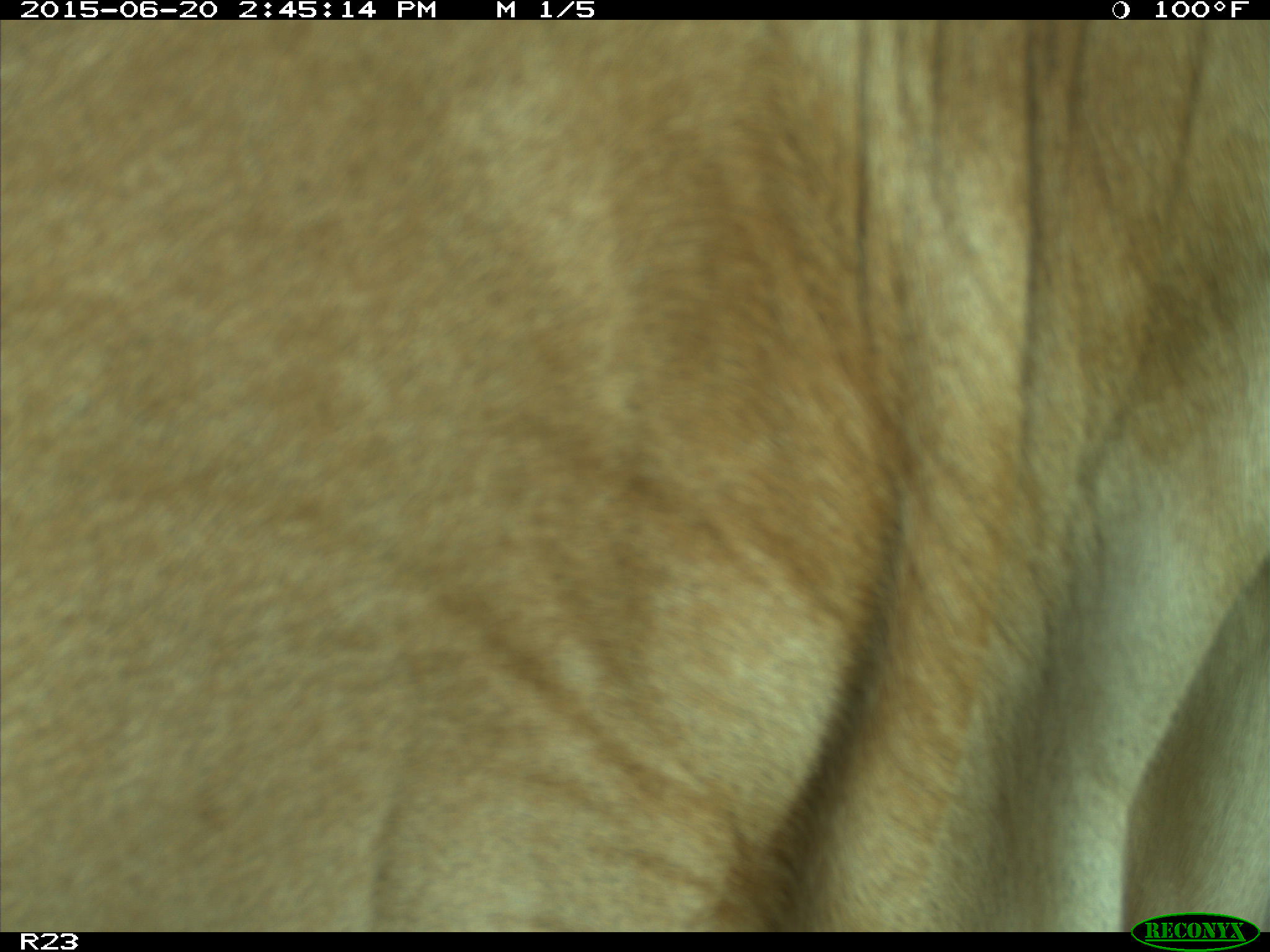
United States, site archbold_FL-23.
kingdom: Animalia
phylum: Chordata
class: Mammalia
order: Artiodactyla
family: Bovidae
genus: Bos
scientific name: Bos taurus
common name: domestic cow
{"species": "Bos taurus (domestic cow)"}